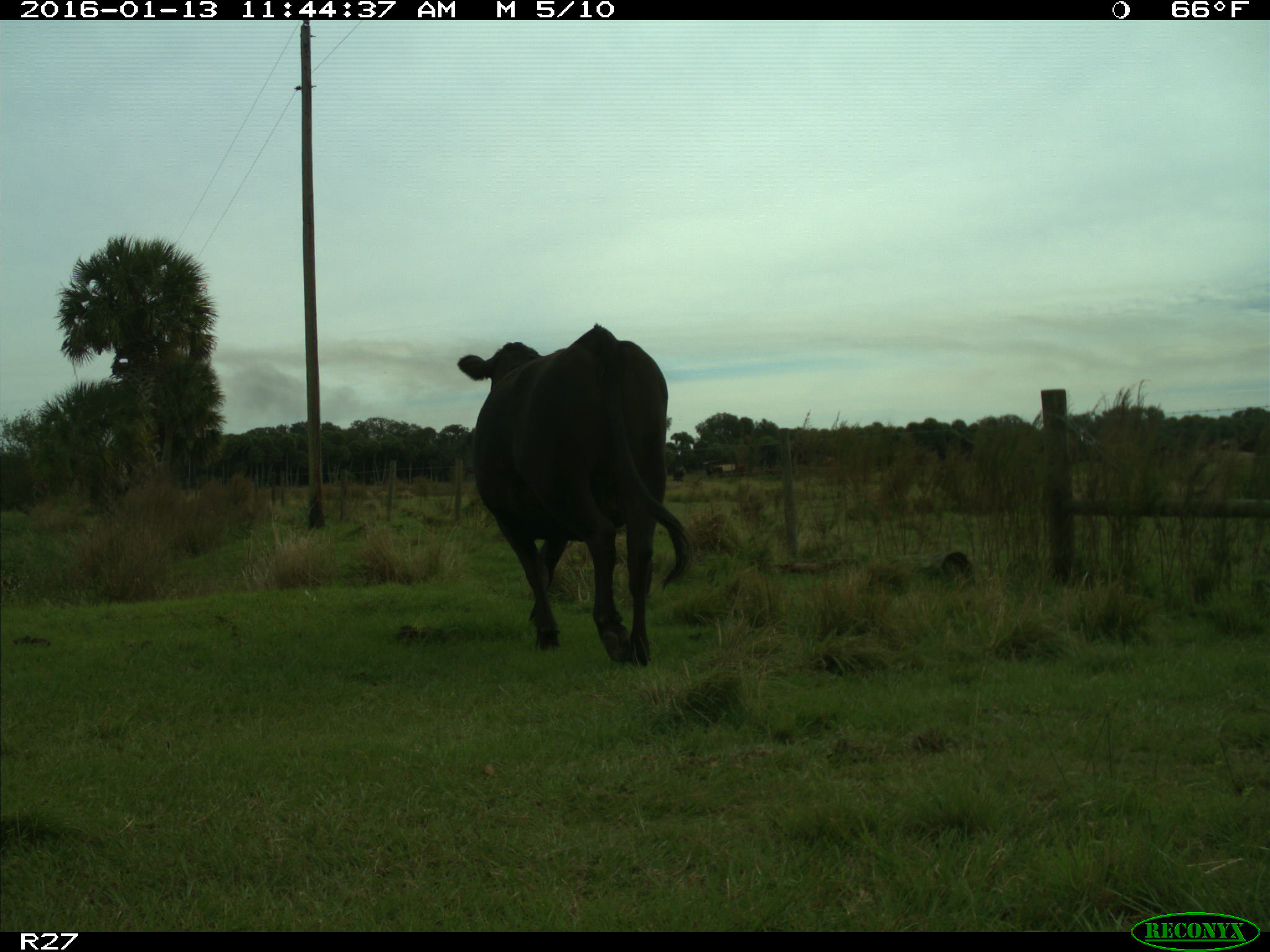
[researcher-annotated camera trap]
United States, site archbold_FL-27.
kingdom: Animalia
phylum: Chordata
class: Mammalia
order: Artiodactyla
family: Bovidae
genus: Bos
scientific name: Bos taurus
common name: domestic cow